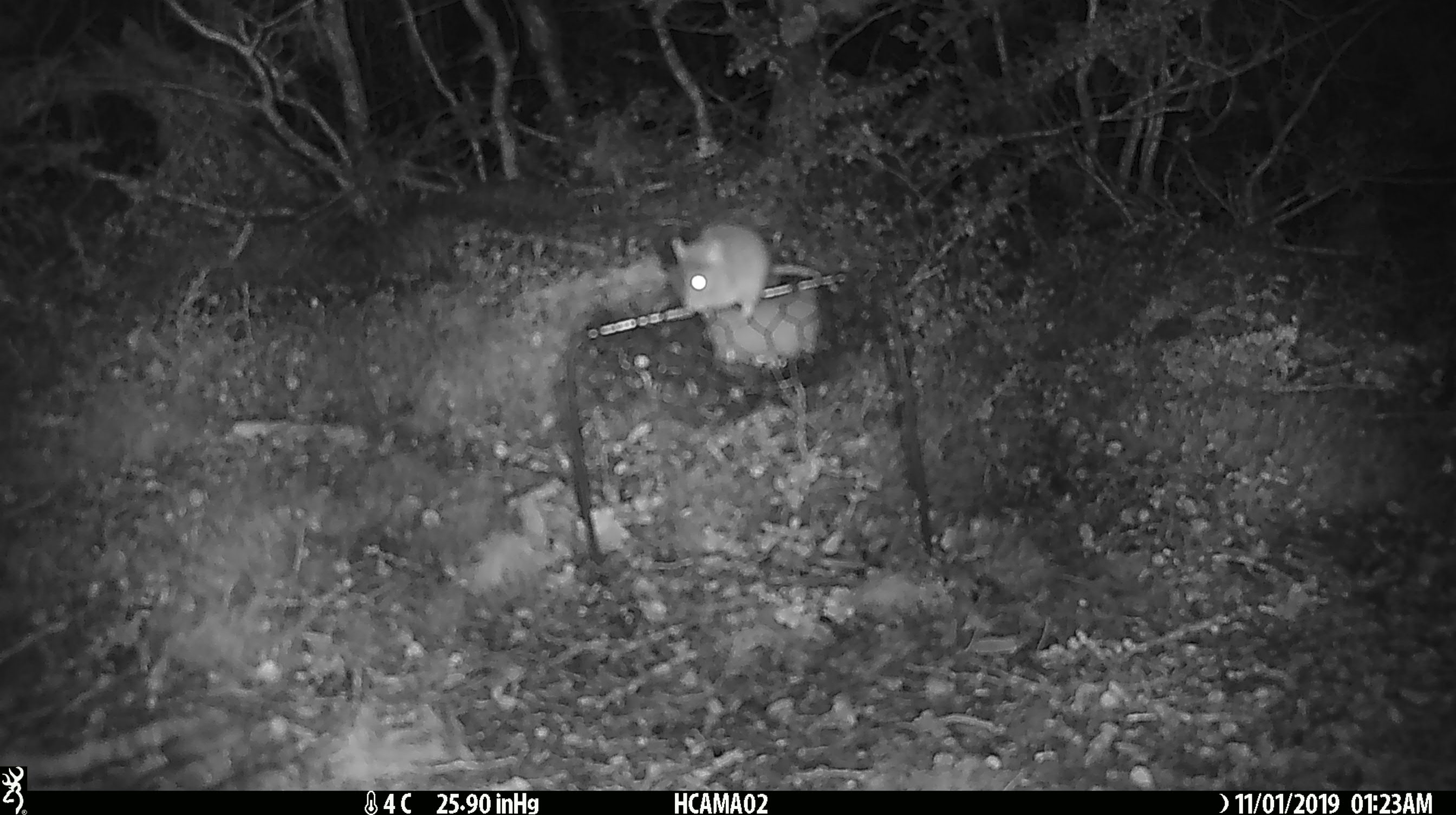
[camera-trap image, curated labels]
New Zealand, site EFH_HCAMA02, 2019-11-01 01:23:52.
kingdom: Animalia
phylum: Chordata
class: Mammalia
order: Rodentia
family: Muridae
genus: Mus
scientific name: Mus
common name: mouse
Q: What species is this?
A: Mouse (Mus).